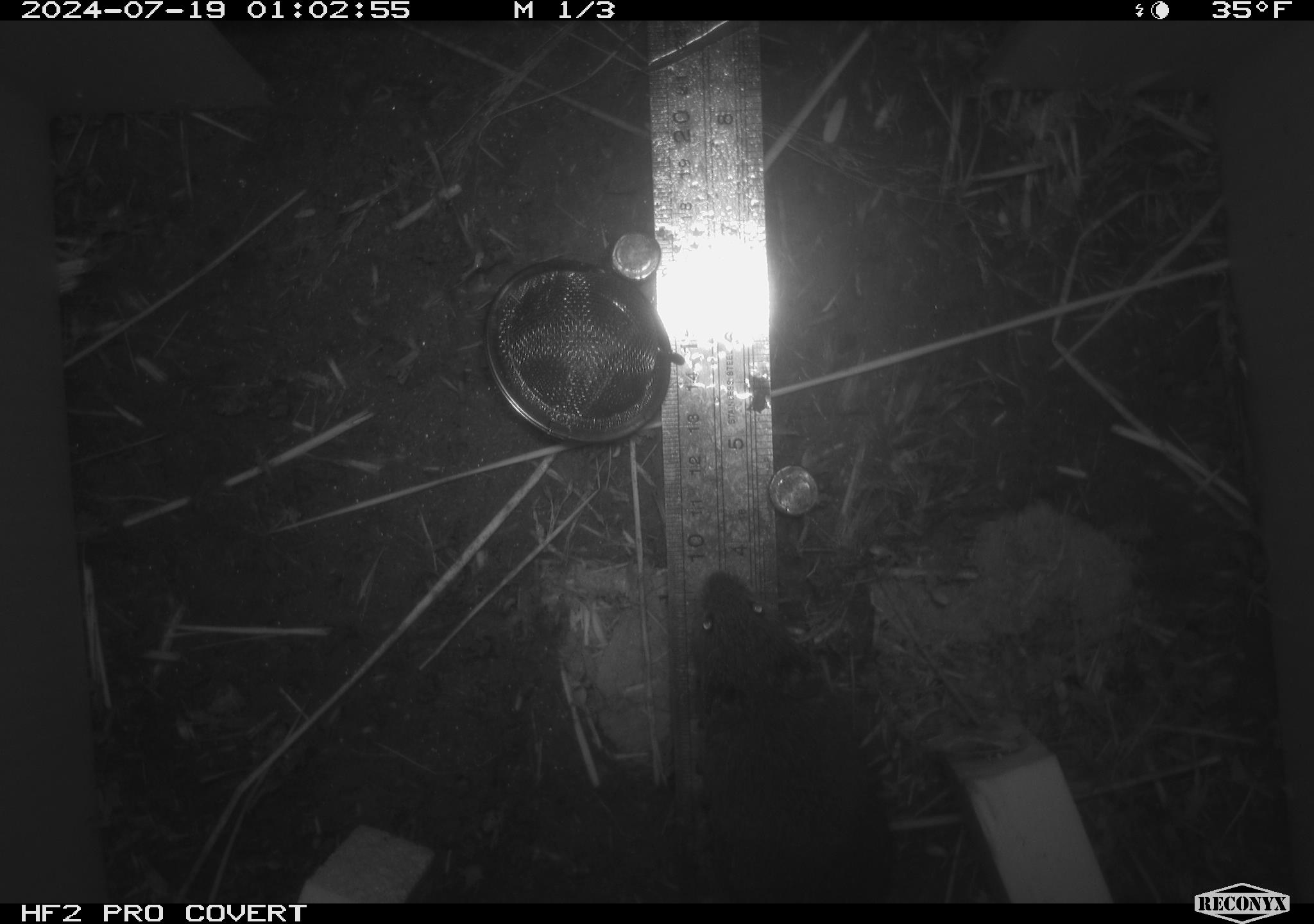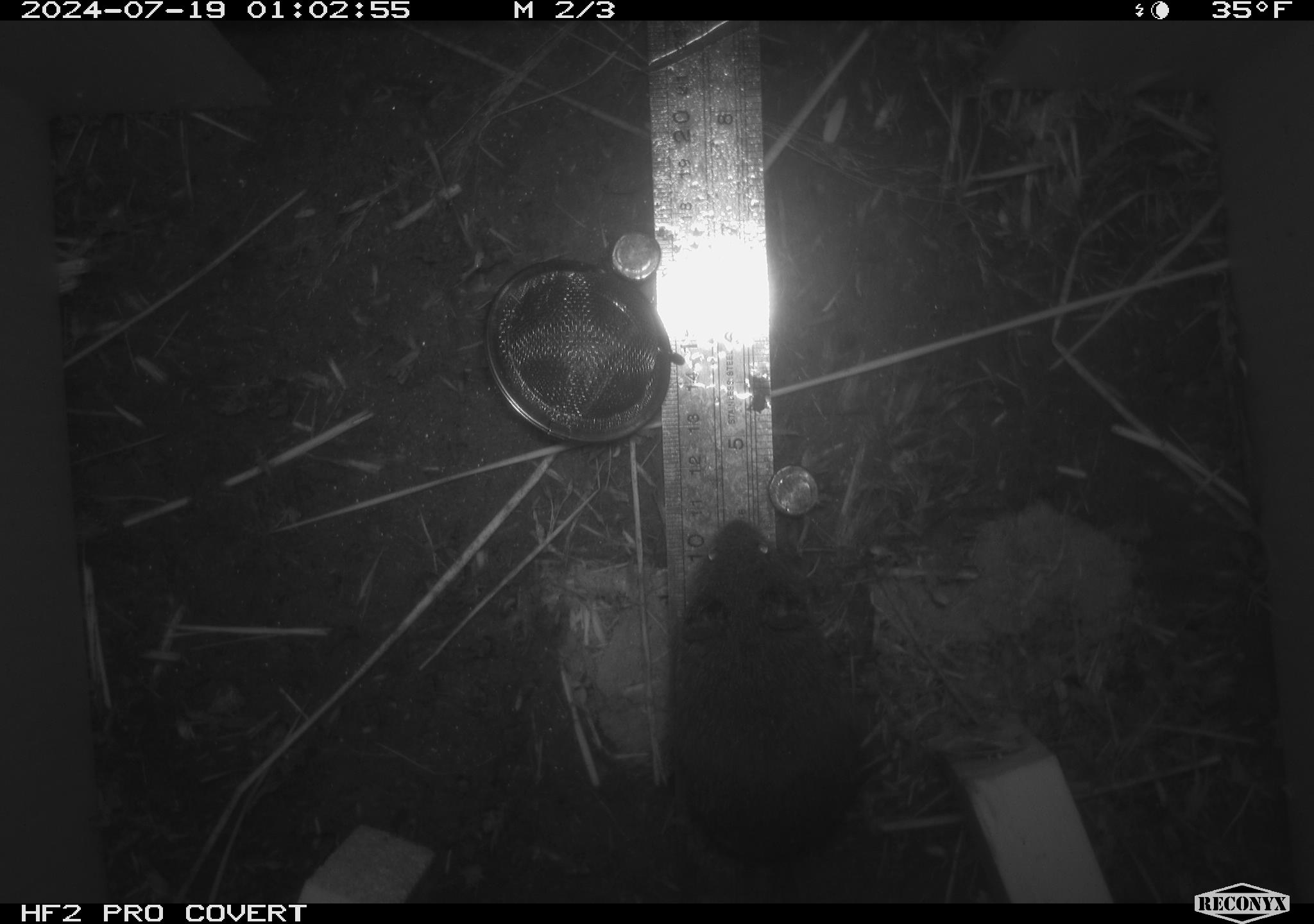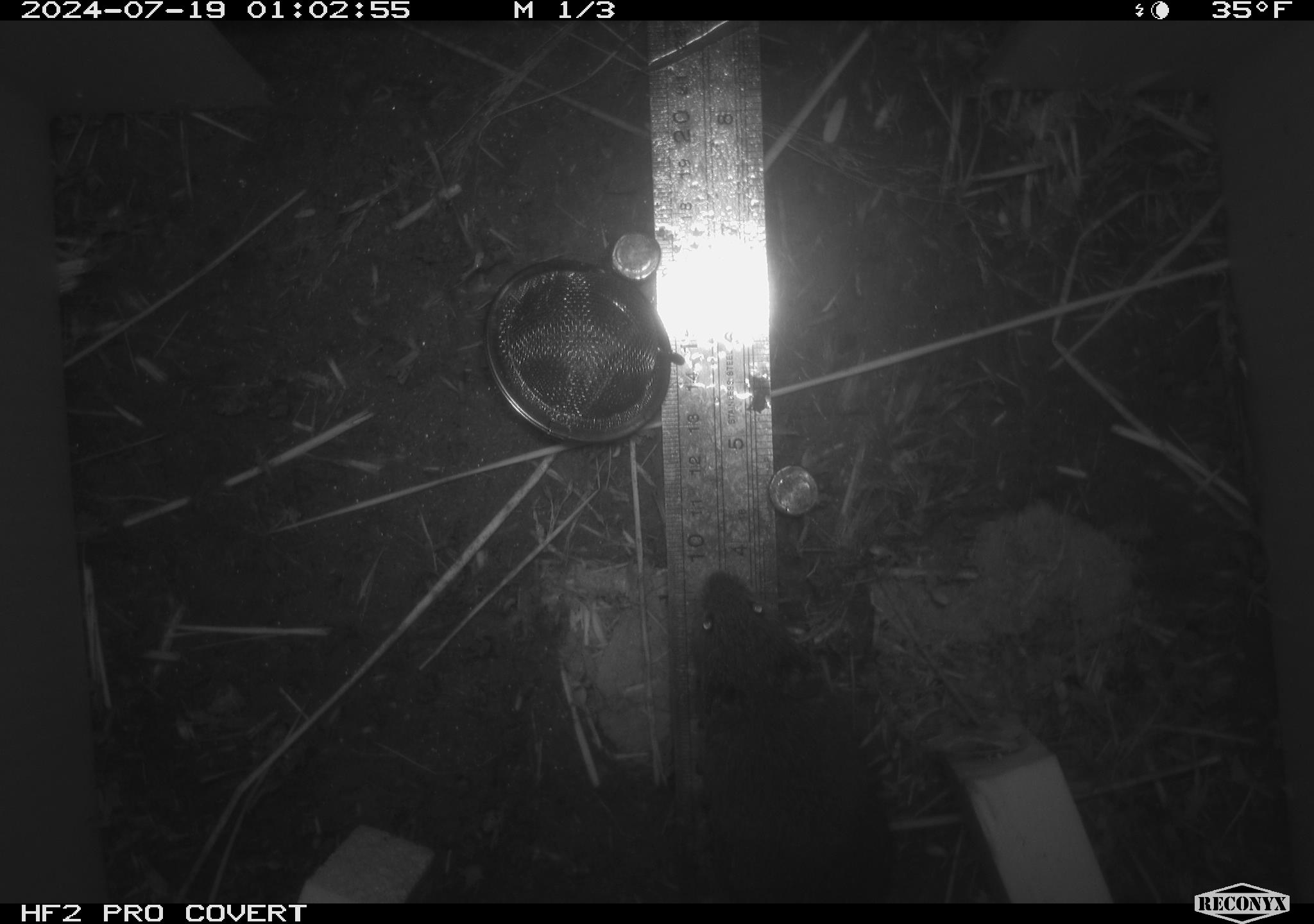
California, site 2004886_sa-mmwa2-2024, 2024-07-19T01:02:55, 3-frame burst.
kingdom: Animalia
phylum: Chordata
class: Mammalia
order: Rodentia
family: Cricetidae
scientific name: Arvicolinae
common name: voles, lemmings, and muskrats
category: arvicolinae subfamily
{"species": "arvicolinae subfamily (voles, lemmings, and muskrats) (Arvicolinae)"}